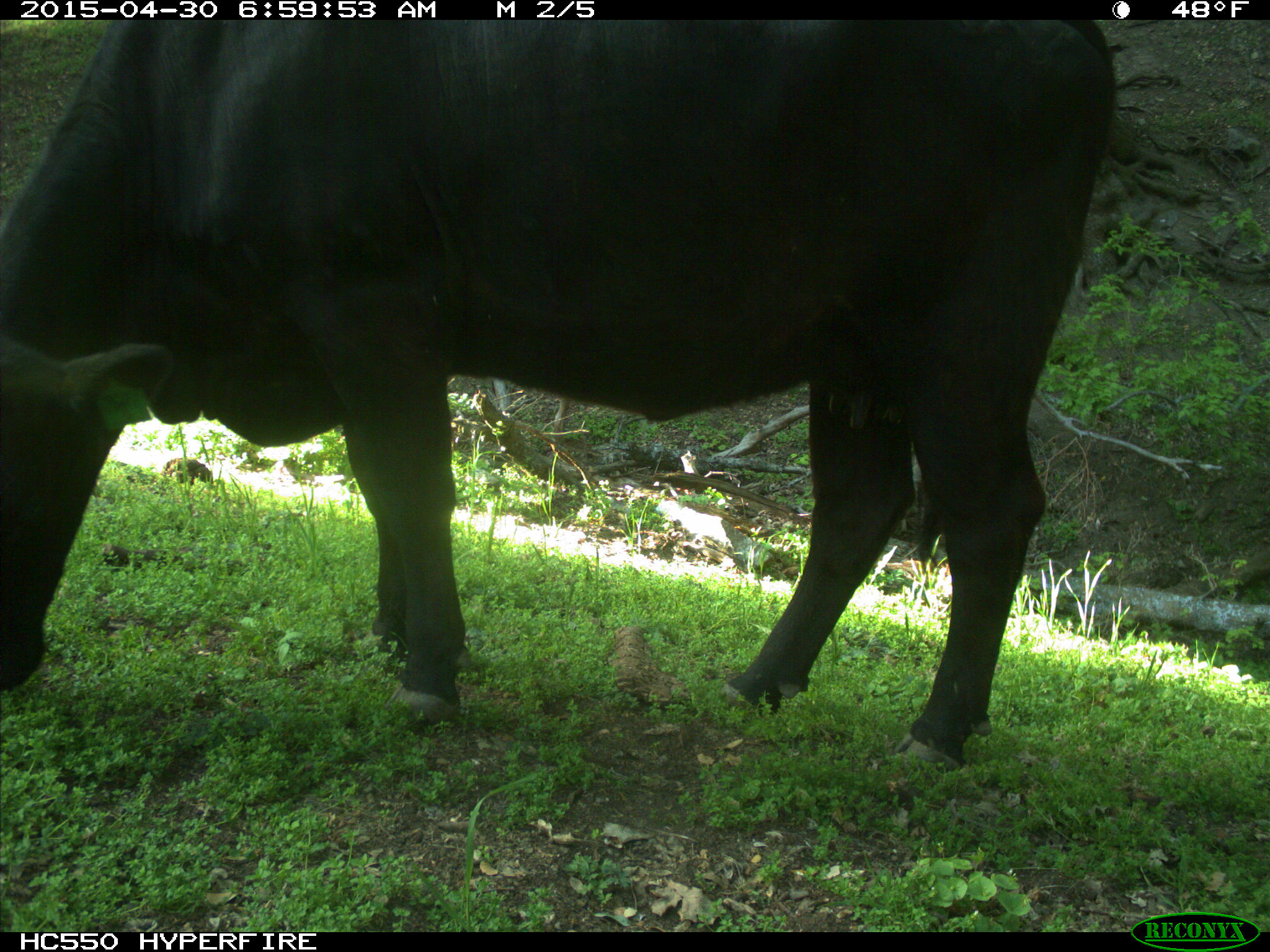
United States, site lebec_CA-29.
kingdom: Animalia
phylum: Chordata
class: Mammalia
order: Artiodactyla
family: Bovidae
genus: Bos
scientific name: Bos taurus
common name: domestic cow